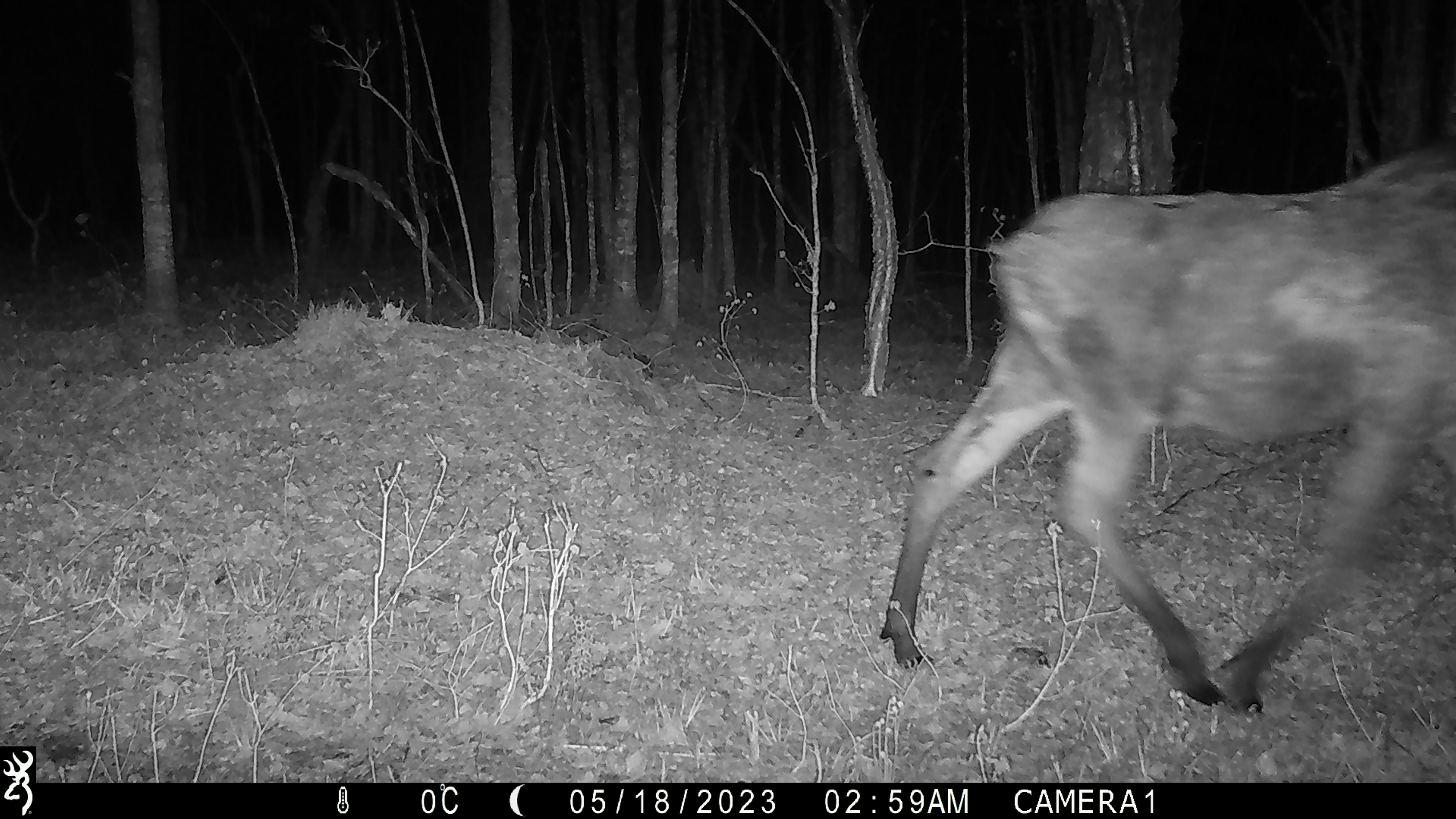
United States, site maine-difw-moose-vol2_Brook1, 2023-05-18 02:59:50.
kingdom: Animalia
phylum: Chordata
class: Mammalia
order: Artiodactyla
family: Cervidae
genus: Alces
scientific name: Alces alces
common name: moose